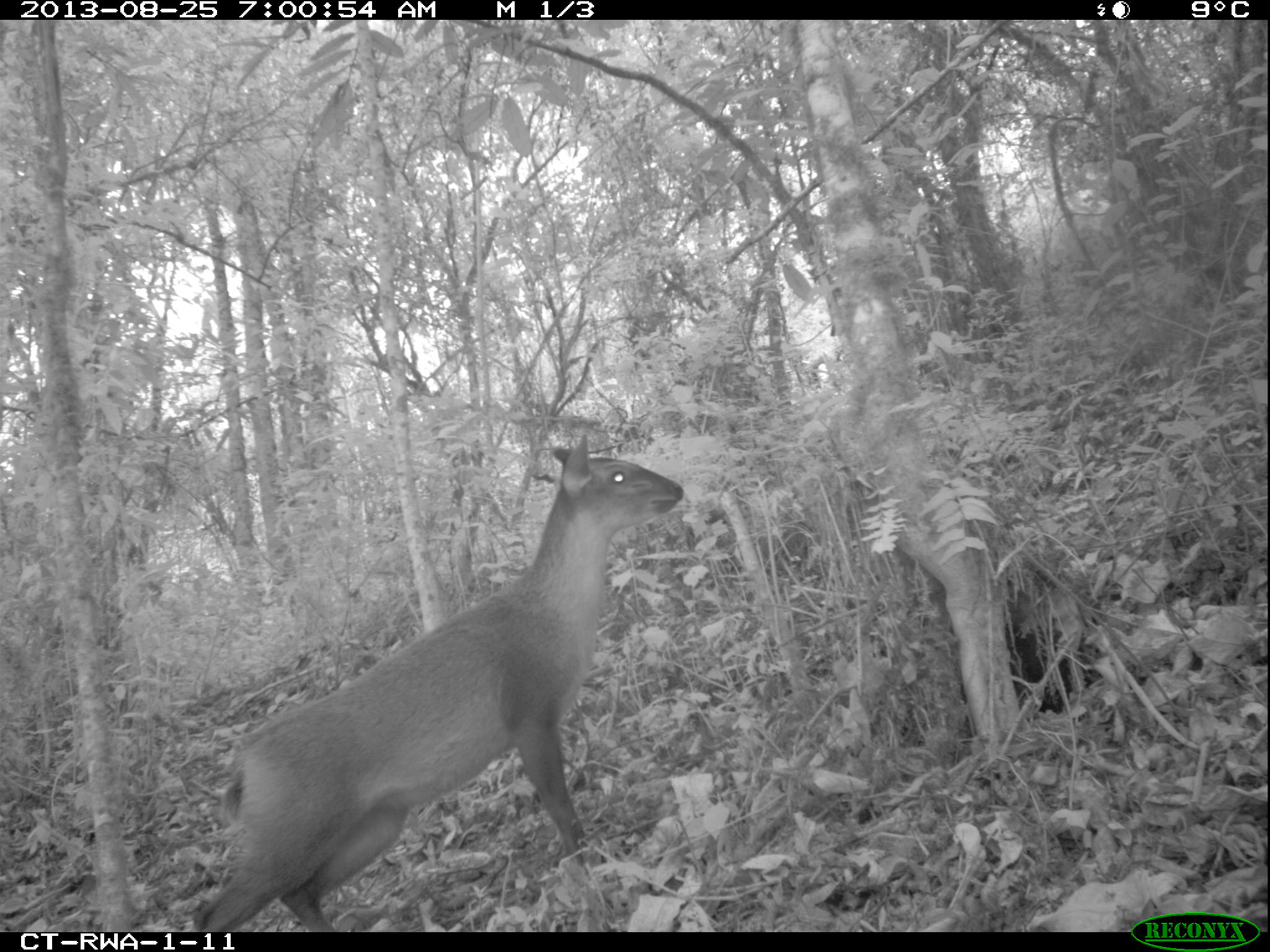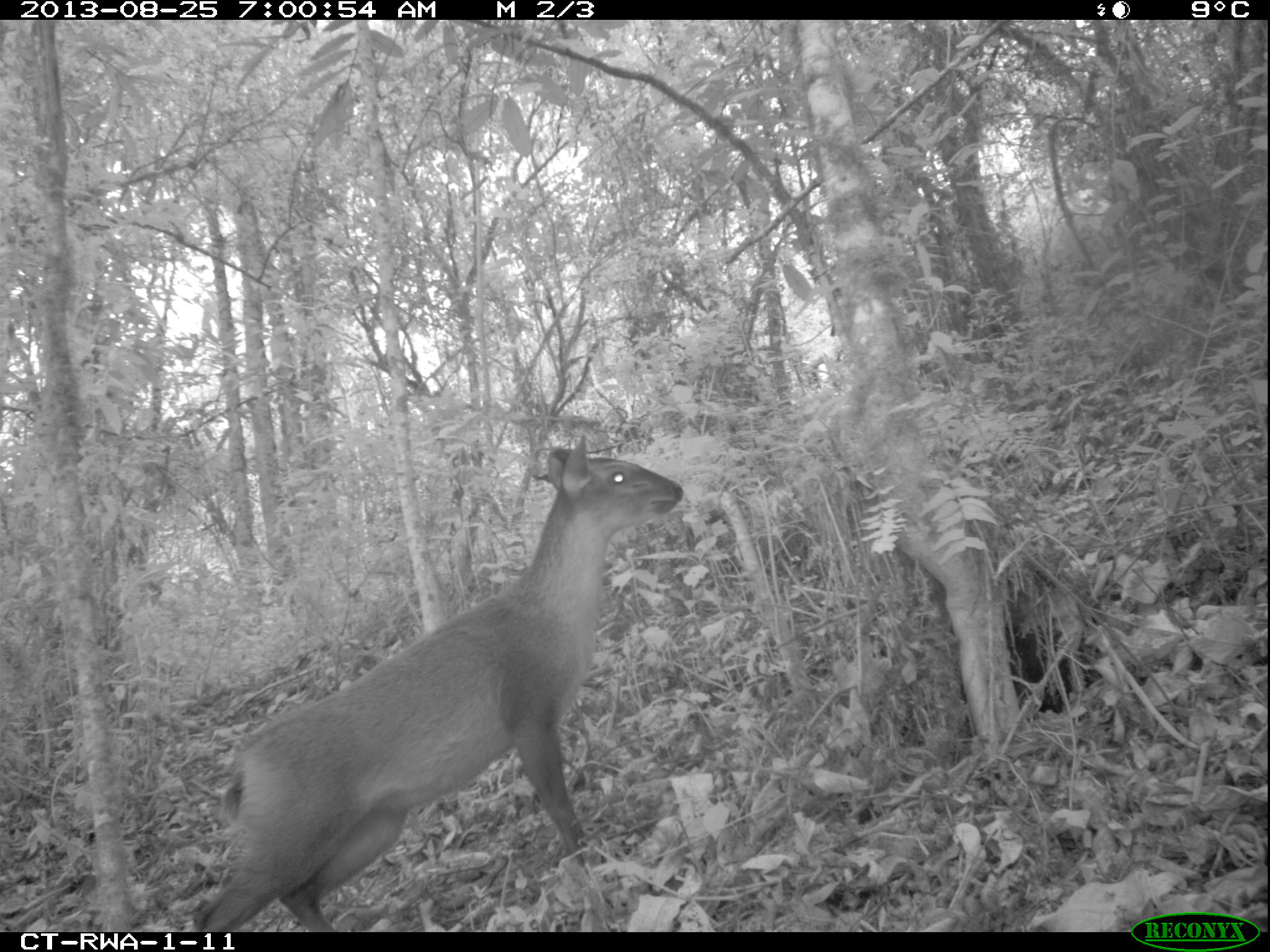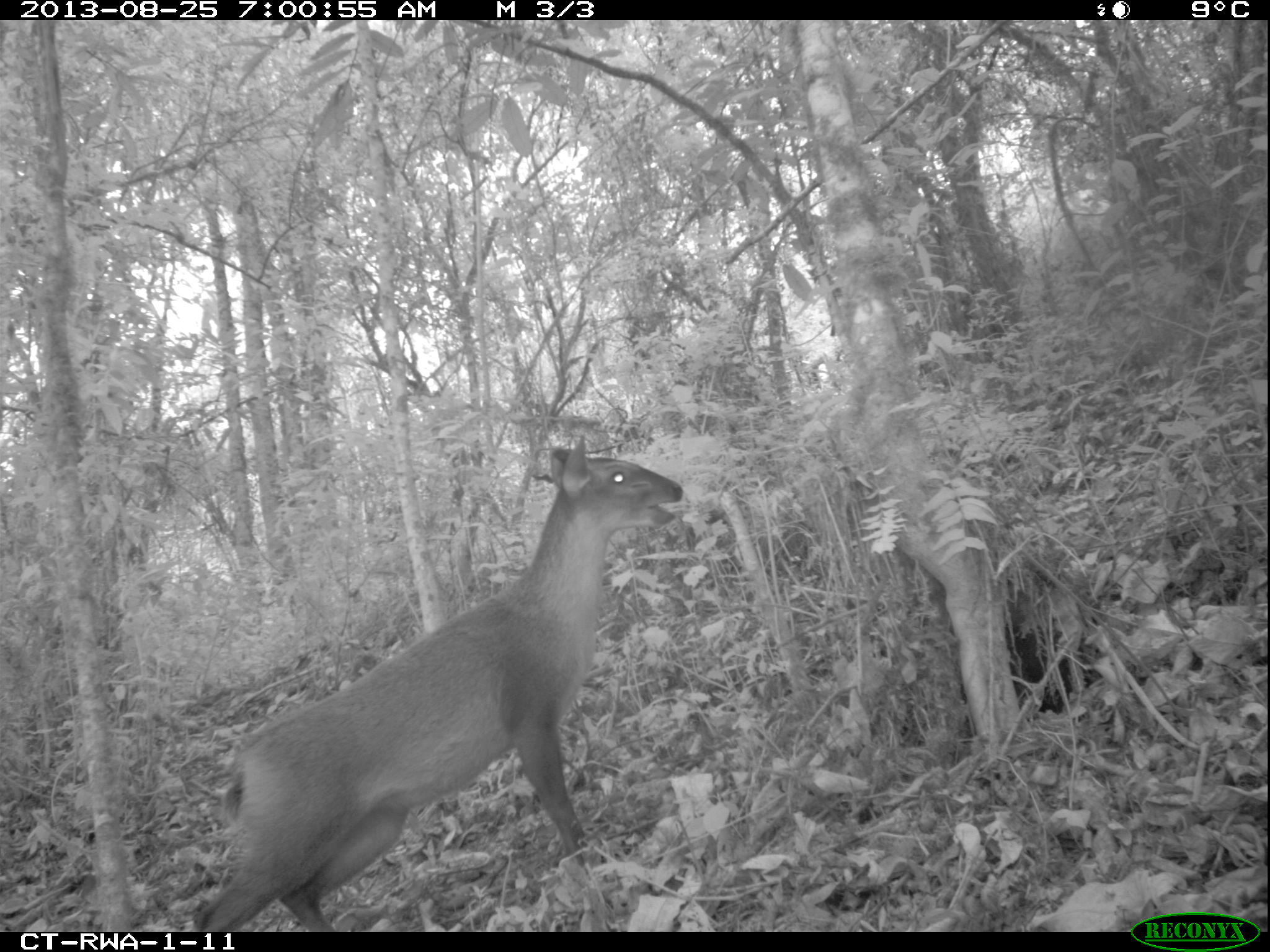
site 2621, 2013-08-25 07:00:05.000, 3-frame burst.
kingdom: Animalia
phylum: Chordata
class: Mammalia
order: Artiodactyla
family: Bovidae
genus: Cephalophus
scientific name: Cephalophus nigrifrons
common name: black-fronted duiker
Cephalophus nigrifrons (black-fronted duiker), count 1.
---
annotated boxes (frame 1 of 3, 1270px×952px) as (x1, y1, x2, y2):
cephalophus nigrifrons: (185, 433, 683, 932)